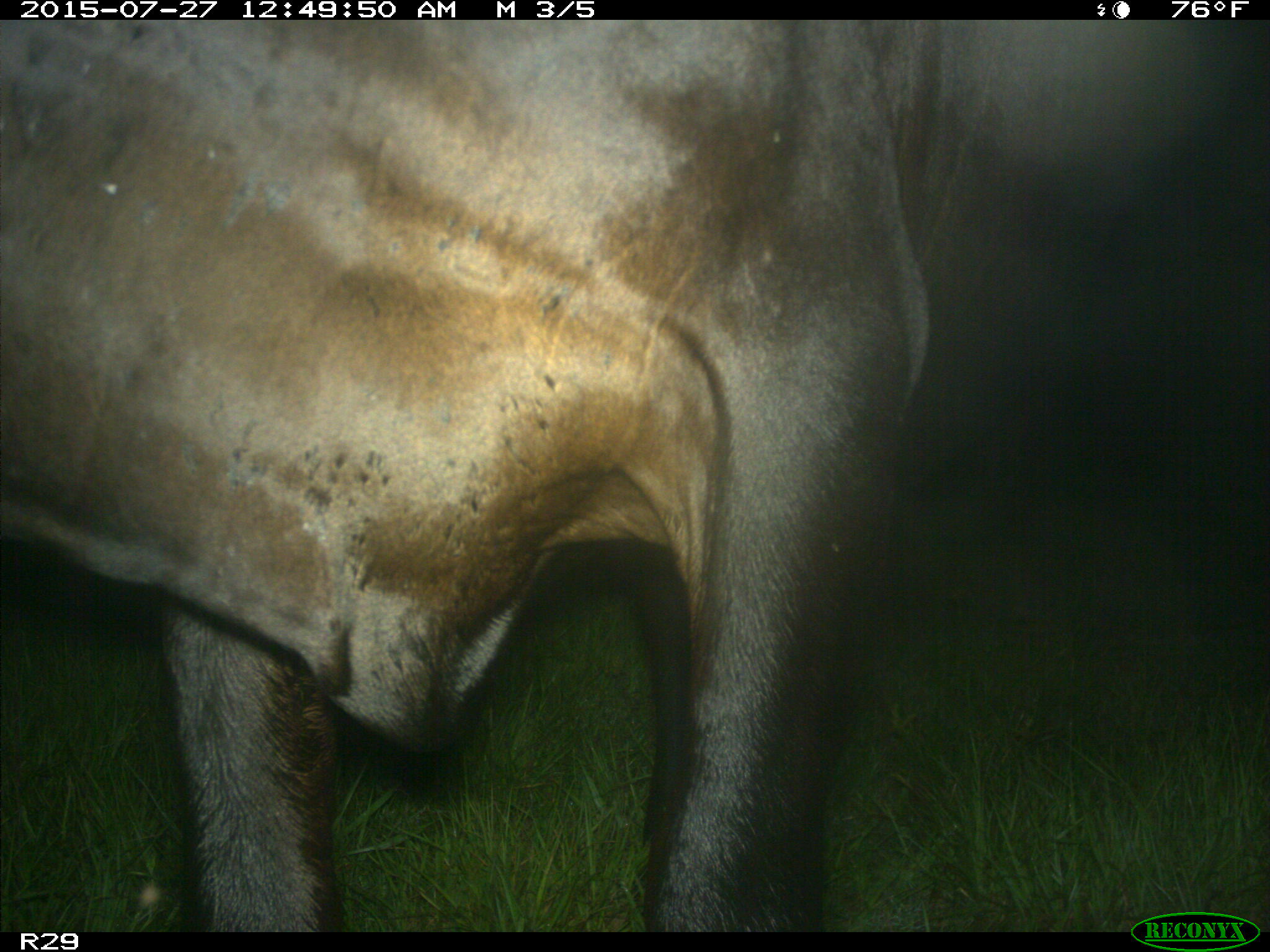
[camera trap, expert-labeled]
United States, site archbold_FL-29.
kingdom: Animalia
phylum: Chordata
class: Mammalia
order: Artiodactyla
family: Bovidae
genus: Bos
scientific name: Bos taurus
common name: domestic cow